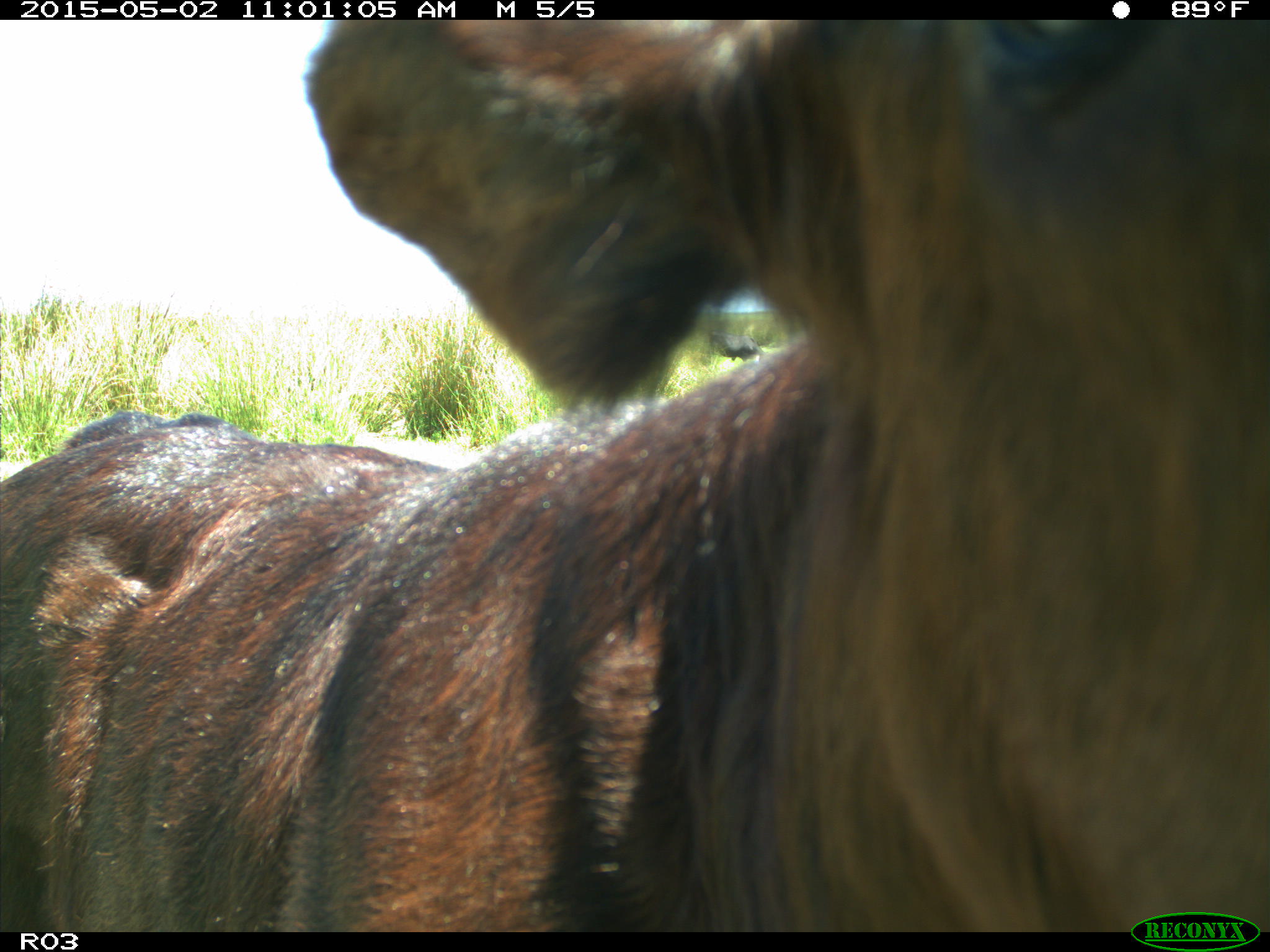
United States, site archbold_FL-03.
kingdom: Animalia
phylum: Chordata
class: Mammalia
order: Artiodactyla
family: Bovidae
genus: Bos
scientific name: Bos taurus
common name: domestic cow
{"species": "Bos taurus (domestic cow)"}